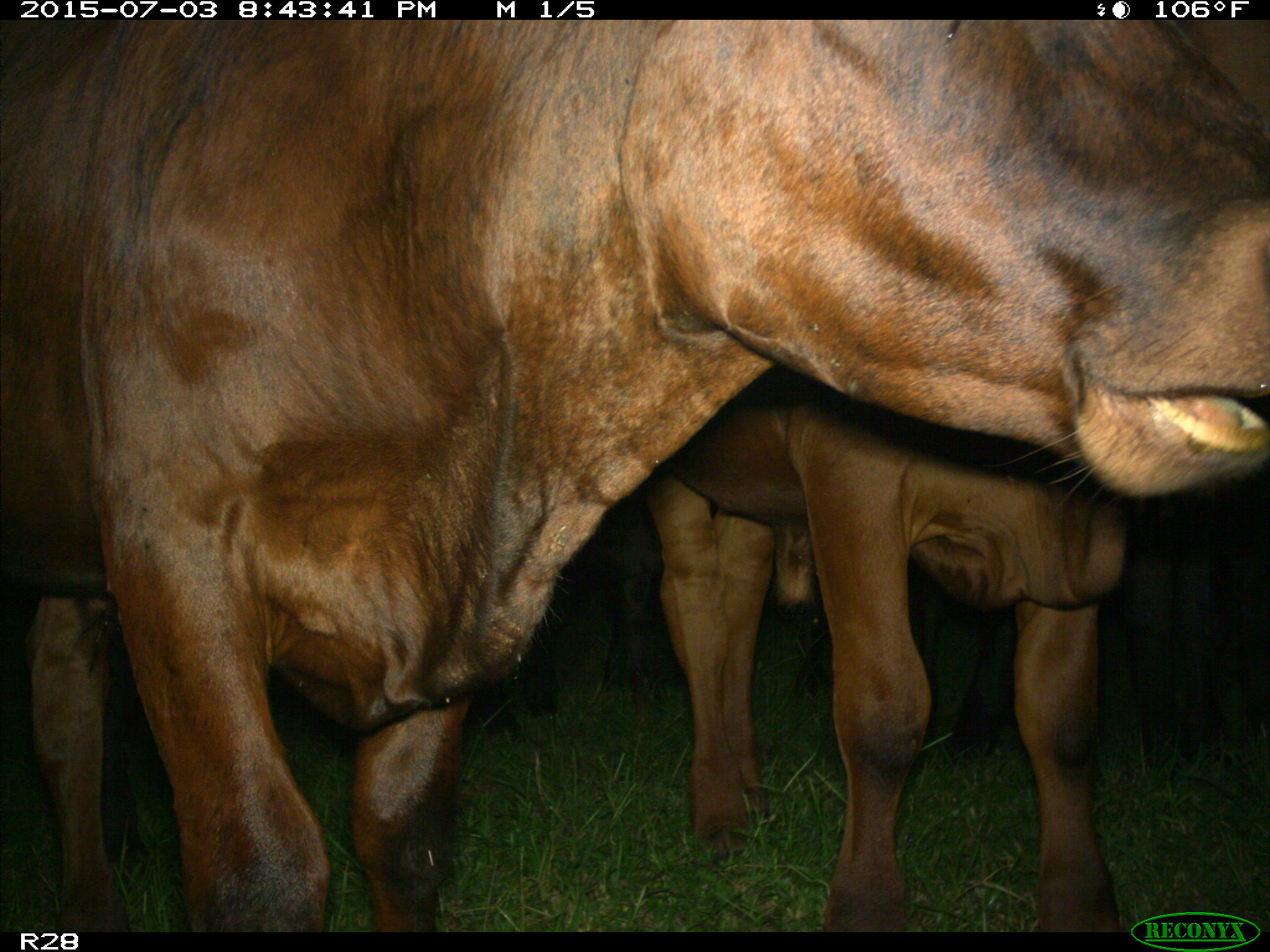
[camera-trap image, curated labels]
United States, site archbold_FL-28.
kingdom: Animalia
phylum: Chordata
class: Mammalia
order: Artiodactyla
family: Bovidae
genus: Bos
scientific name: Bos taurus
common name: domestic cow